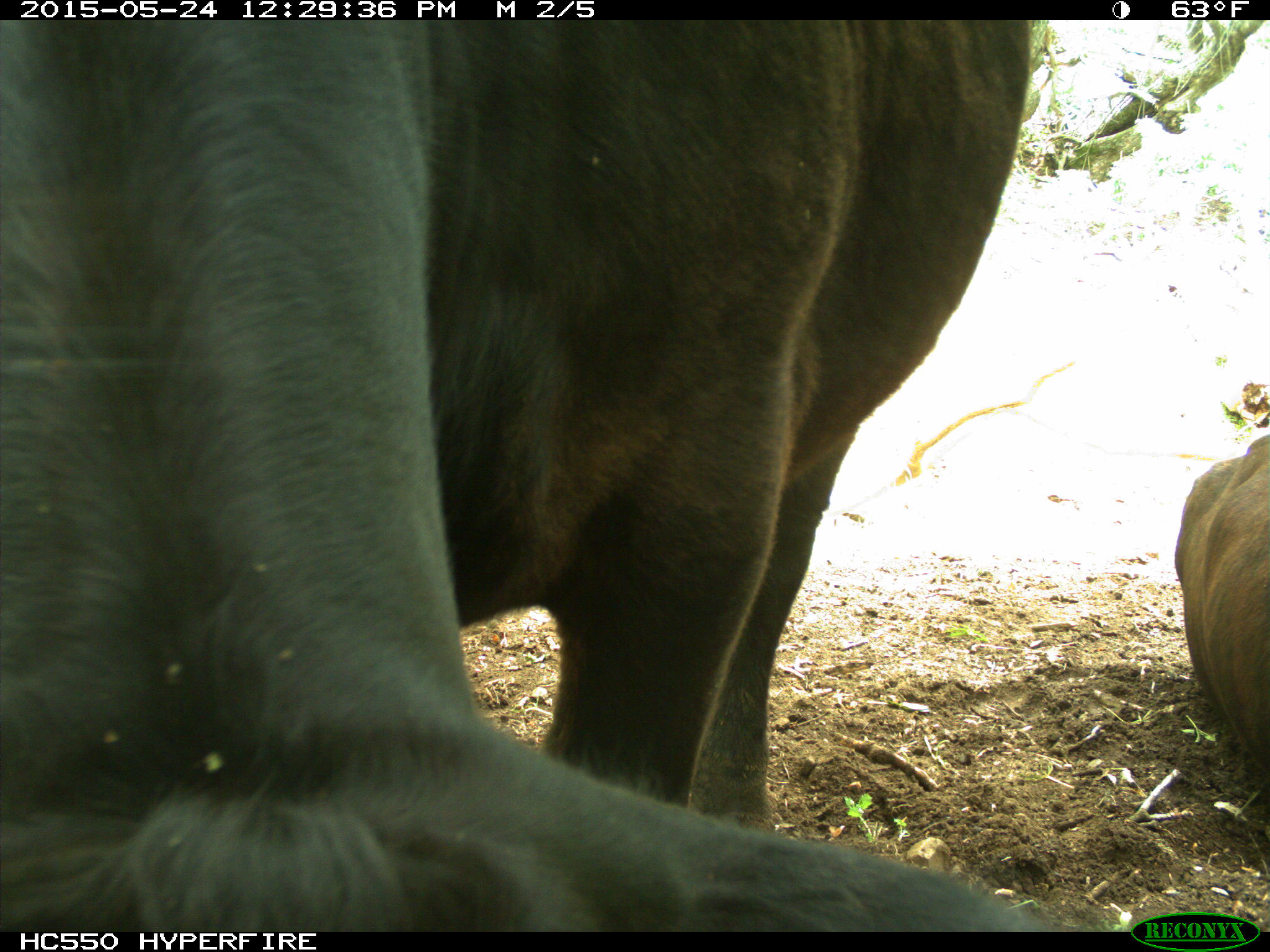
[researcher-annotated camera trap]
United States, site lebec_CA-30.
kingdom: Animalia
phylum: Chordata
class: Mammalia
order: Artiodactyla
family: Bovidae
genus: Bos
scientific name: Bos taurus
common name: domestic cow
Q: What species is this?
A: Bos taurus (domestic cow).